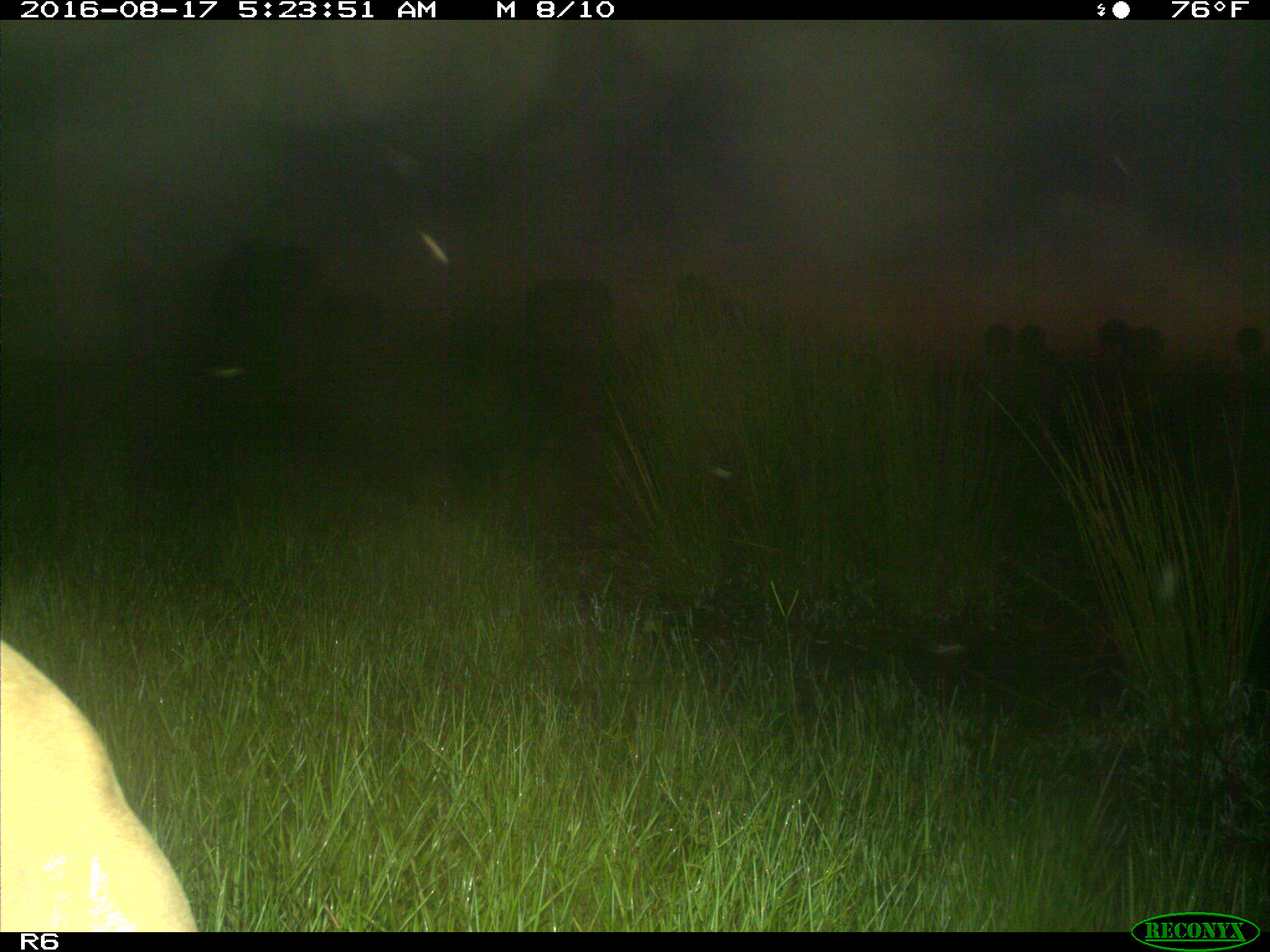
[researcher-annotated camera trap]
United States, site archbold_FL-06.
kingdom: Animalia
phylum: Chordata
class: Mammalia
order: Artiodactyla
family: Bovidae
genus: Bos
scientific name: Bos taurus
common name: domestic cow